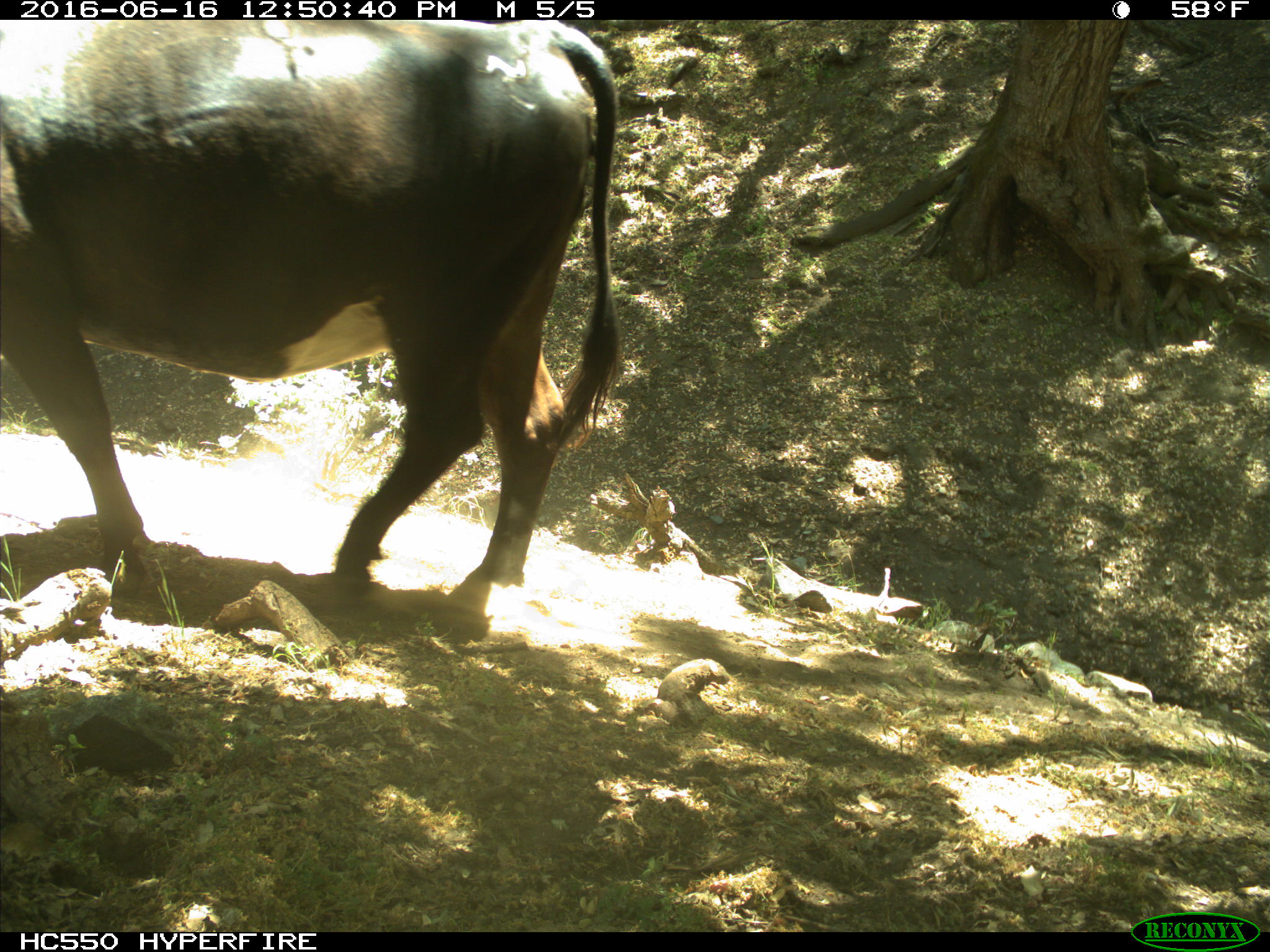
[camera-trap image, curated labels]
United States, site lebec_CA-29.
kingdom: Animalia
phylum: Chordata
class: Mammalia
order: Artiodactyla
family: Bovidae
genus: Bos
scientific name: Bos taurus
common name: domestic cow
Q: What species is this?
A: Bos taurus (domestic cow).